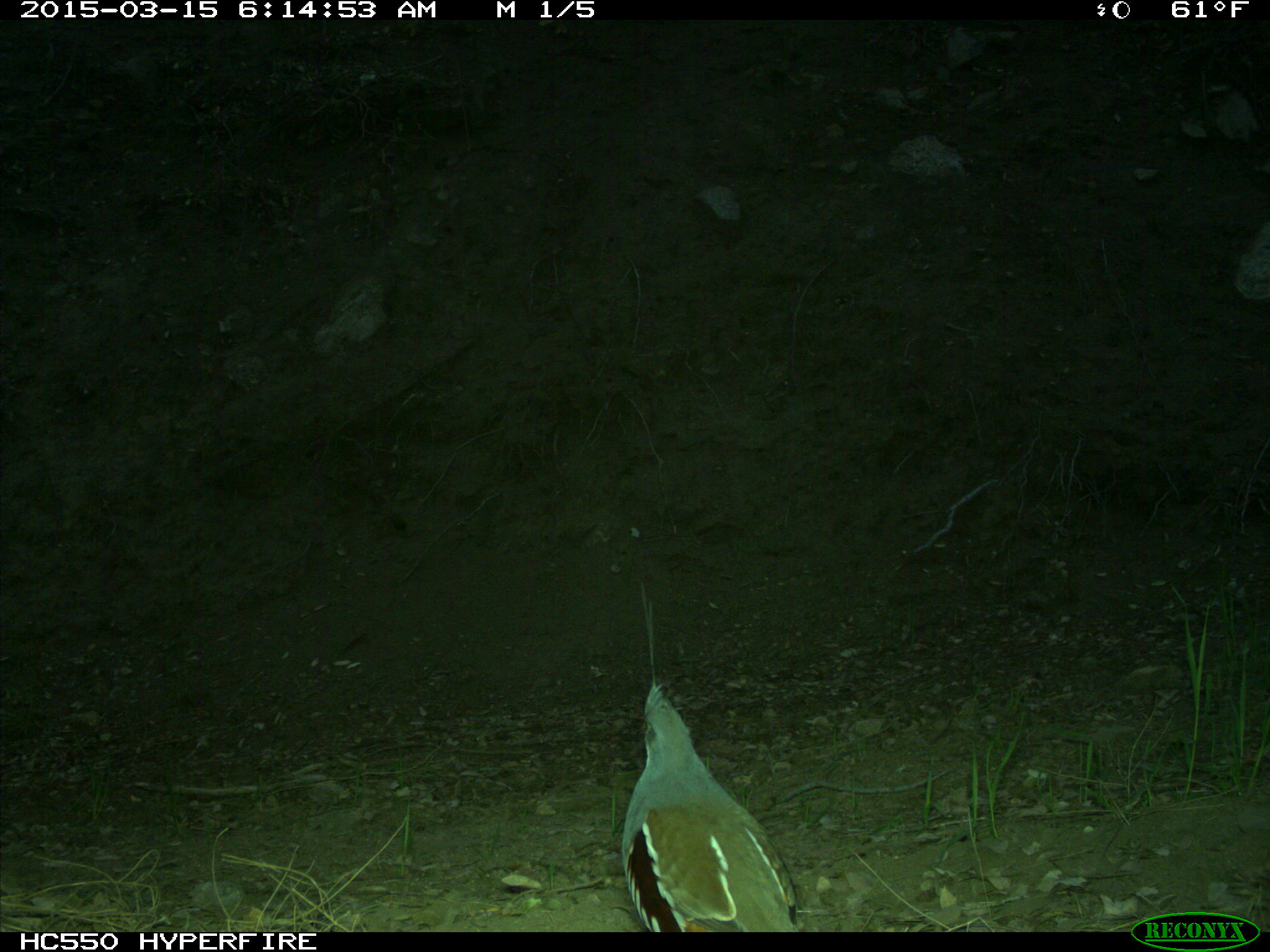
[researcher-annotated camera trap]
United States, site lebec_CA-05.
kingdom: Animalia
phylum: Chordata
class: Aves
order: Galliformes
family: Odontophoridae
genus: Callipepla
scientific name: Callipepla californica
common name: california quail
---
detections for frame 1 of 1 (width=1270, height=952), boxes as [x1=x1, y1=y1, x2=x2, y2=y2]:
animal: [x1=621, y1=682, x2=798, y2=933]